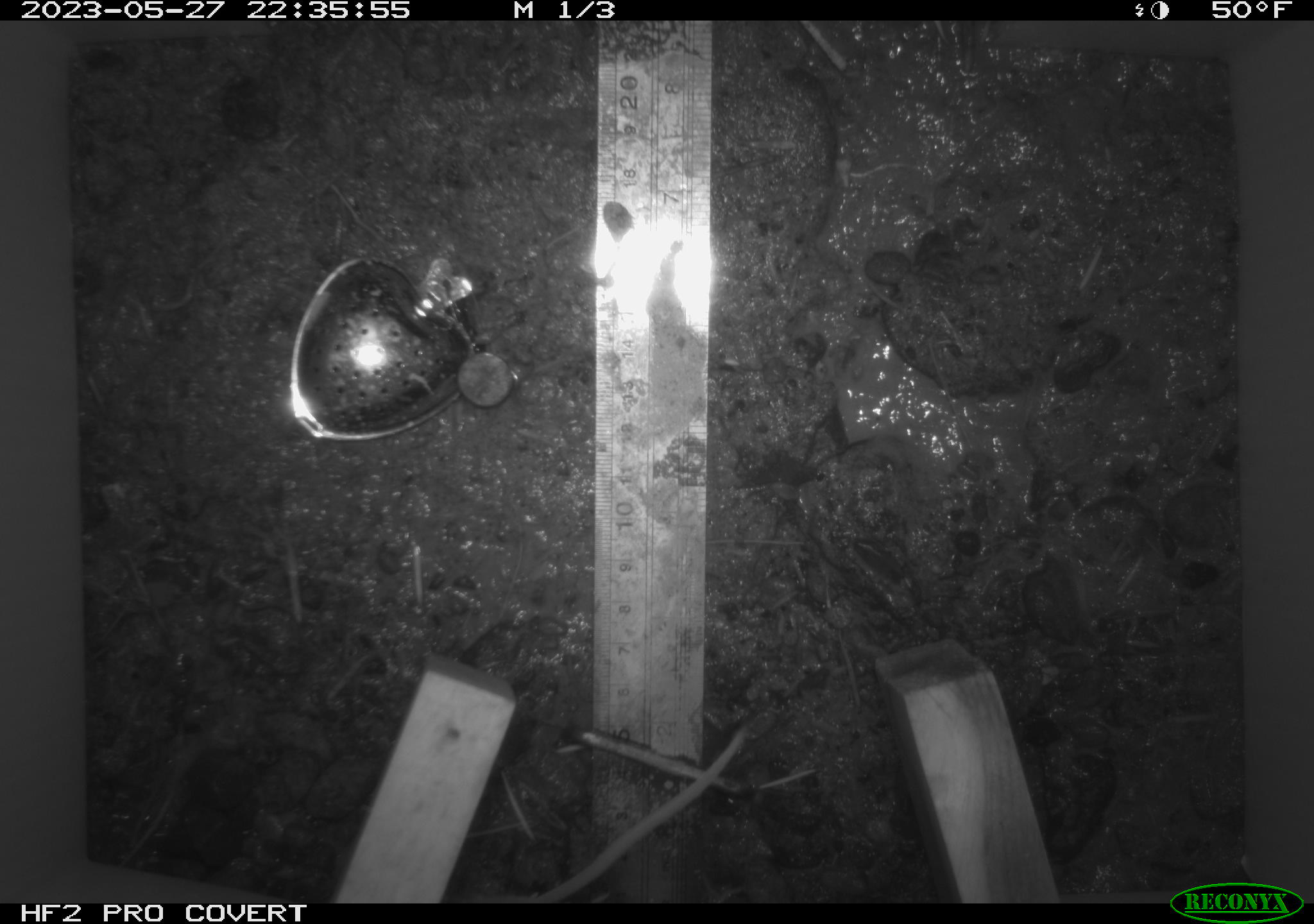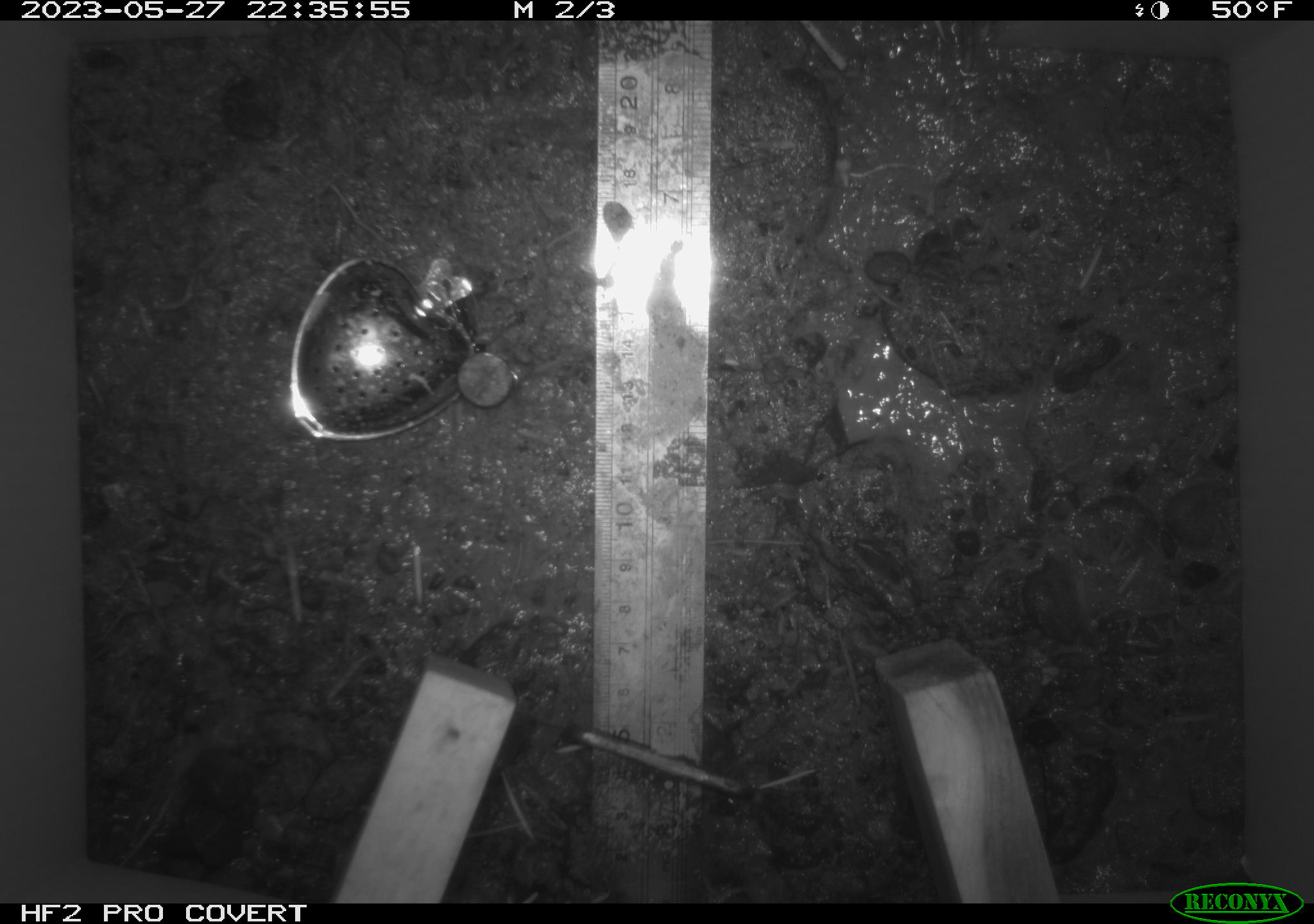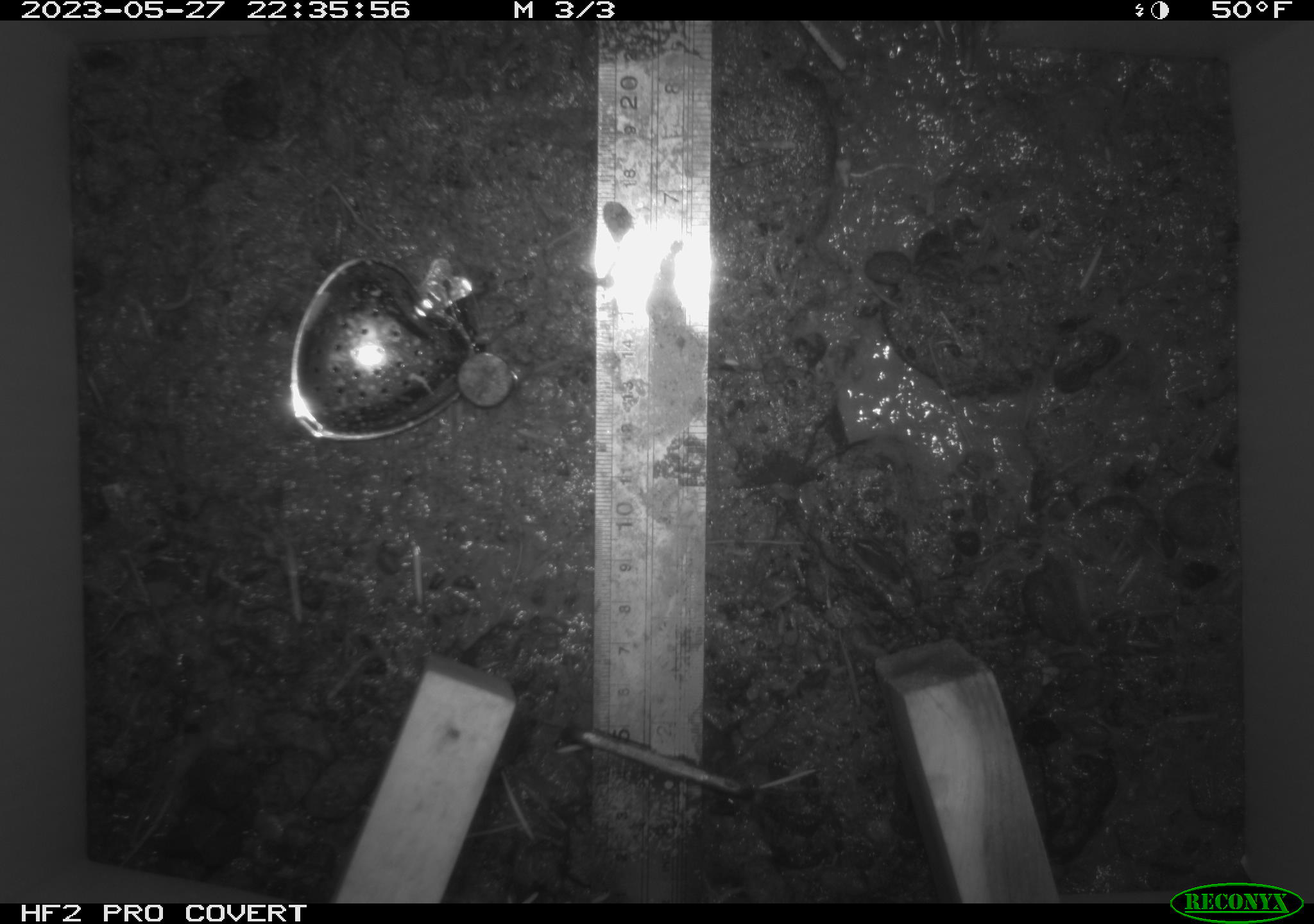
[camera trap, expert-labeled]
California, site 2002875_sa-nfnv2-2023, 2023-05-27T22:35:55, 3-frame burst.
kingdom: Animalia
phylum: Chordata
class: Mammalia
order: Rodentia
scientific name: Rodentia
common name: mouse species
Mouse species (Rodentia).